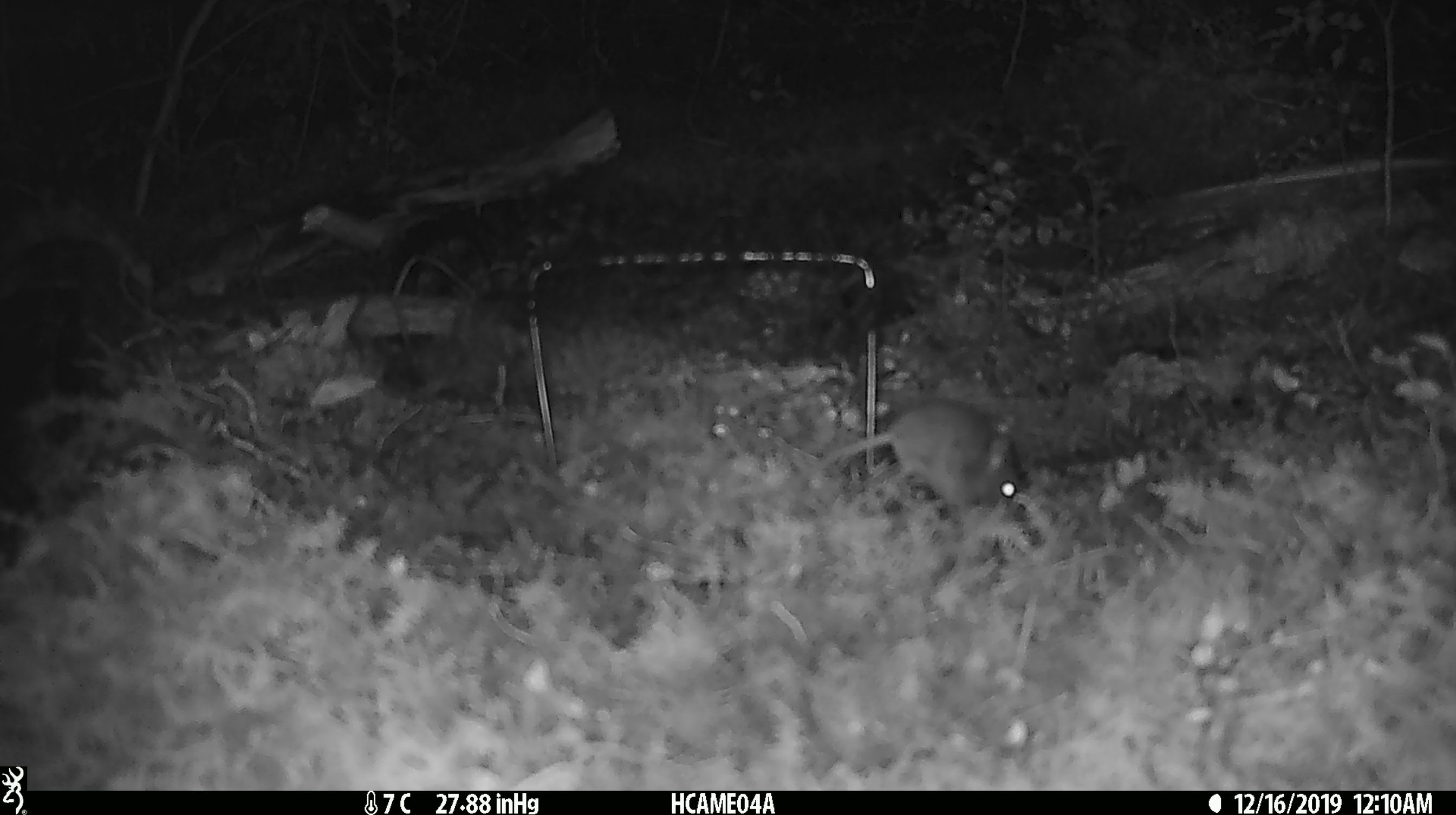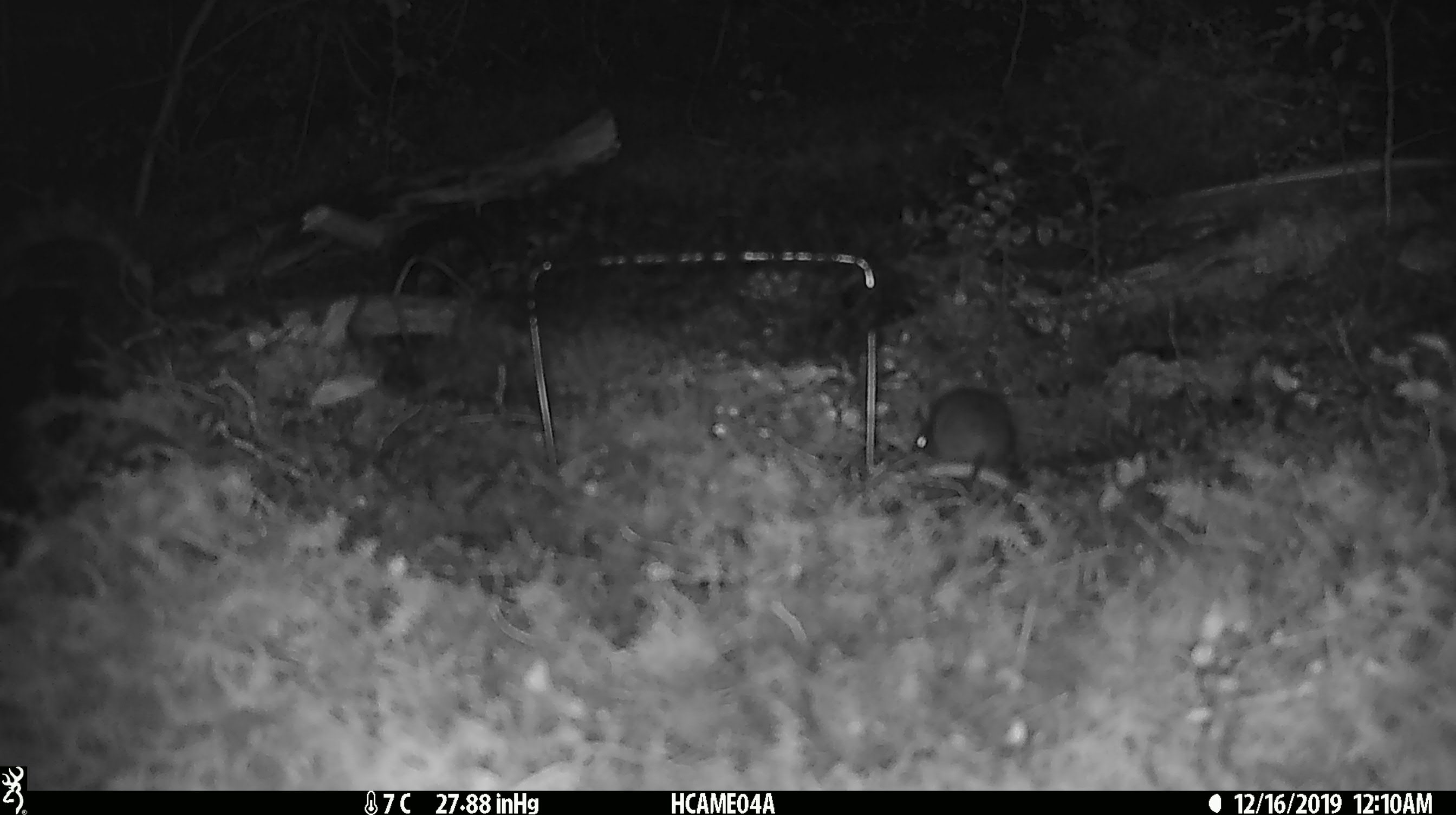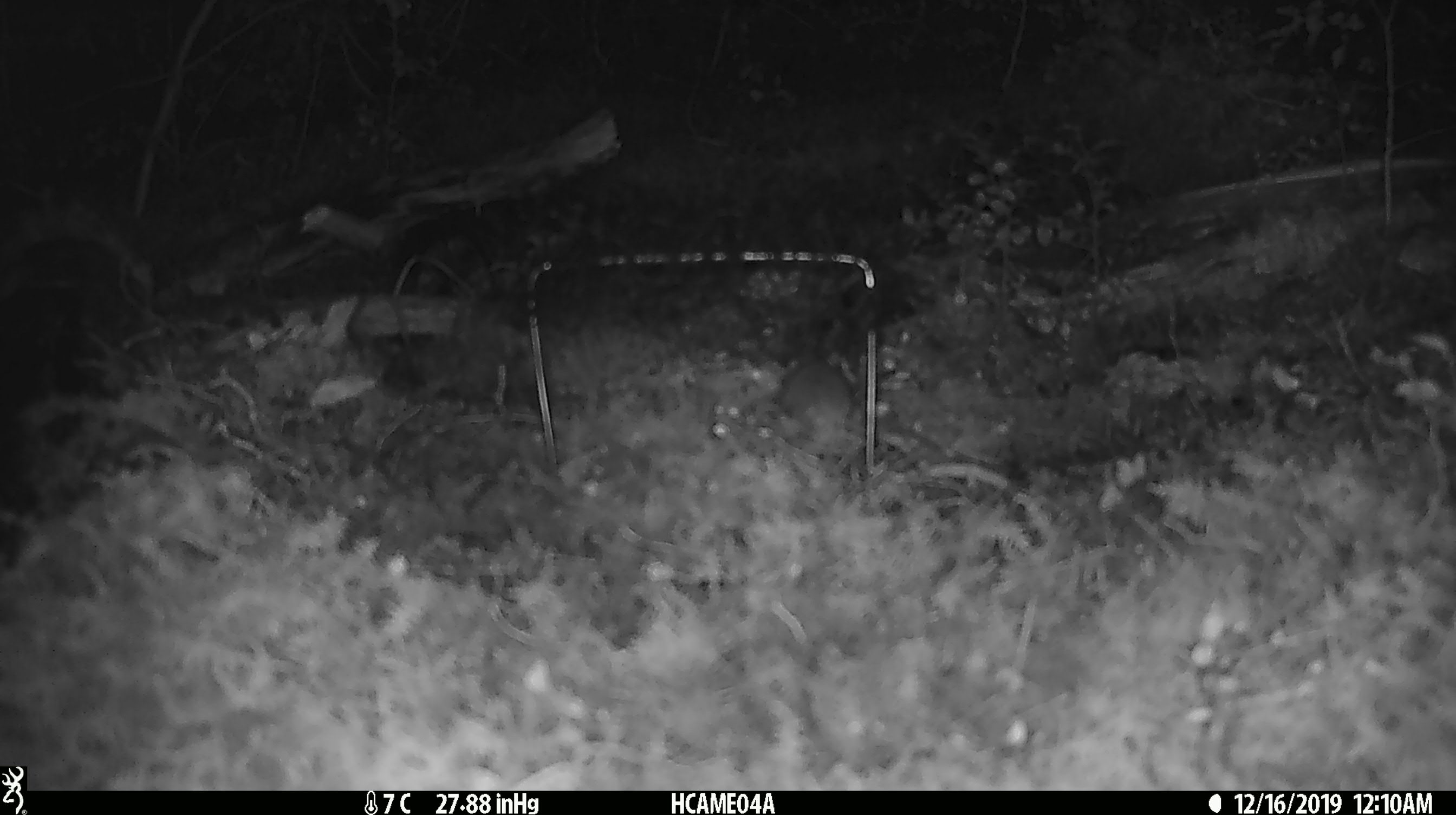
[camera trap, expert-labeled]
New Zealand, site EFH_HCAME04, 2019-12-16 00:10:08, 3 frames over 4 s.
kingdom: Animalia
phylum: Chordata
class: Mammalia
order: Rodentia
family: Muridae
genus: Mus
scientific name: Mus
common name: mouse